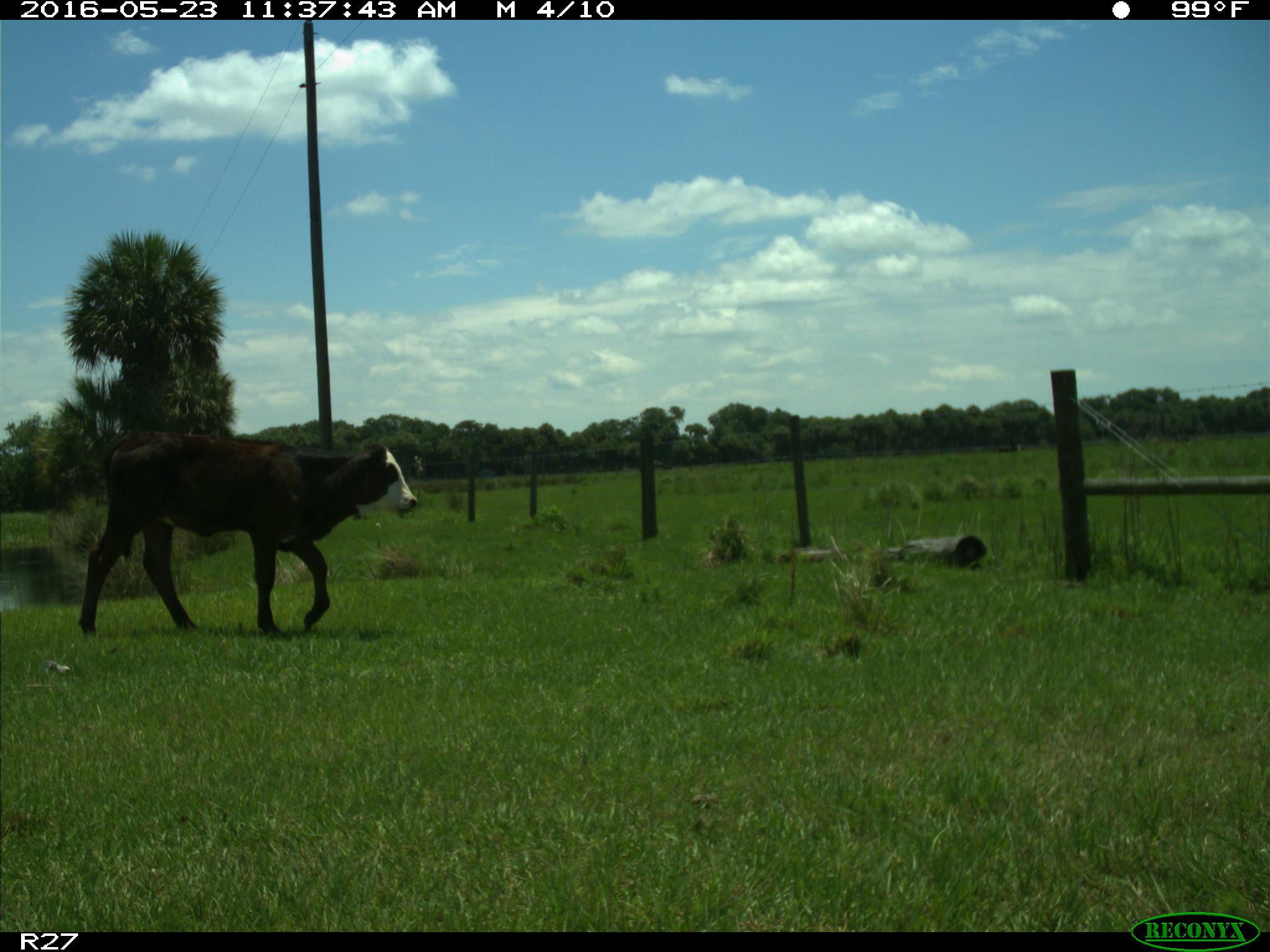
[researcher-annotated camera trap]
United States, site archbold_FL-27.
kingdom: Animalia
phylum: Chordata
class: Mammalia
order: Artiodactyla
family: Bovidae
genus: Bos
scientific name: Bos taurus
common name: domestic cow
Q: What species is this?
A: Bos taurus (domestic cow).